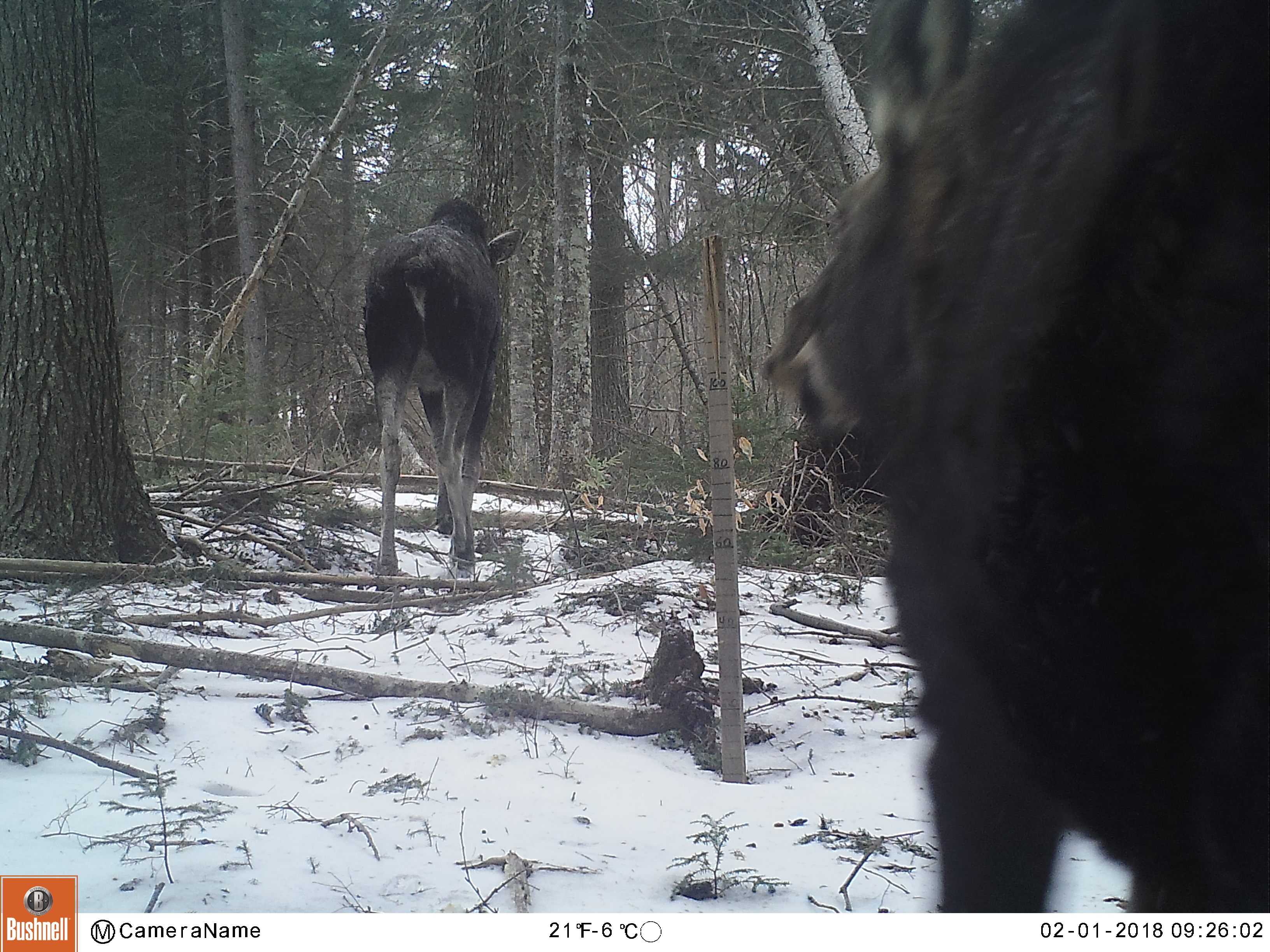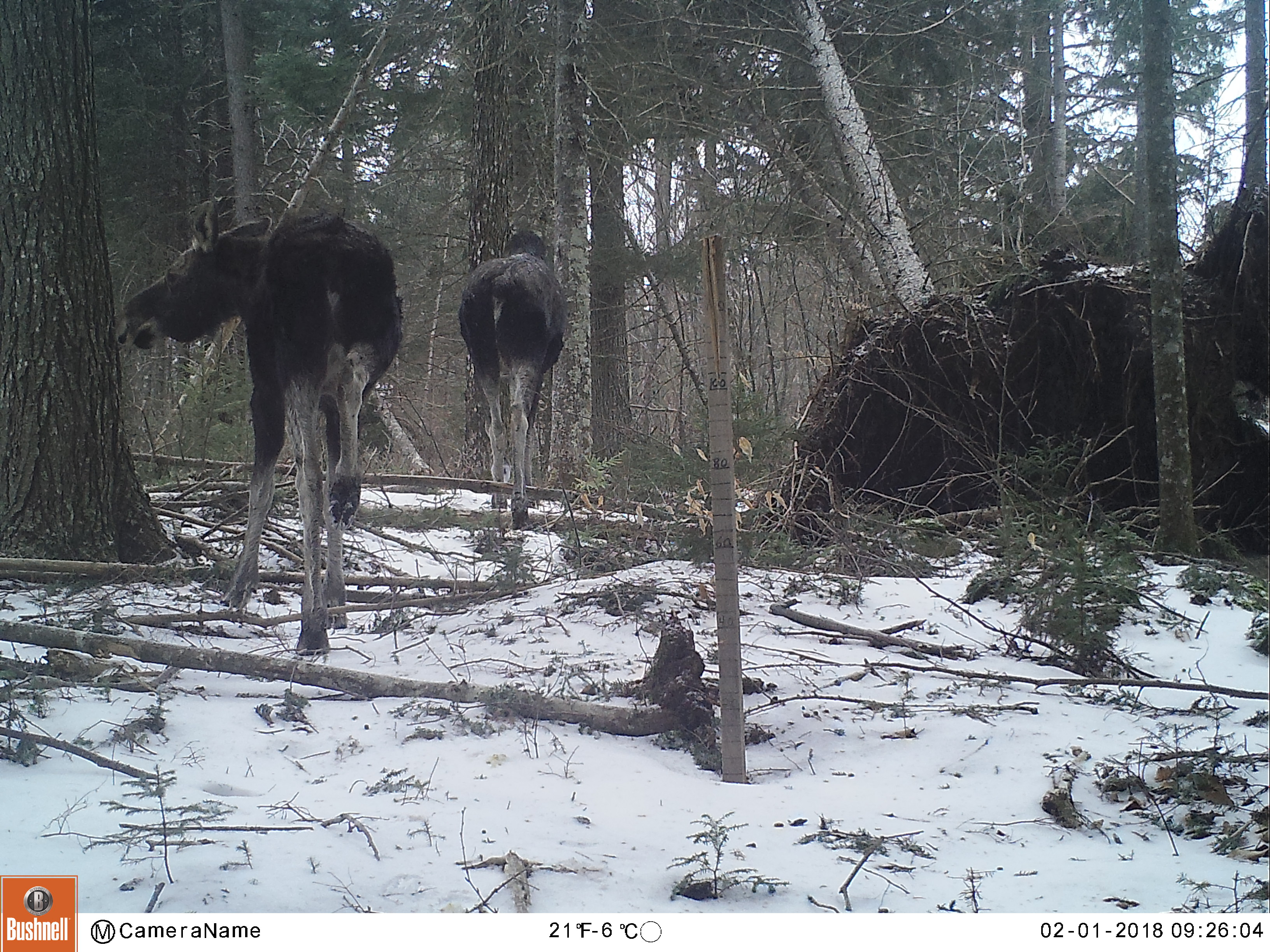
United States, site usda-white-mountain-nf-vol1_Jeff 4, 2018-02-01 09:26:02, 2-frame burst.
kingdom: Animalia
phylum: Chordata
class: Mammalia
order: Artiodactyla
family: Cervidae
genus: Alces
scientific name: Alces alces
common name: moose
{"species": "moose (Alces alces)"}